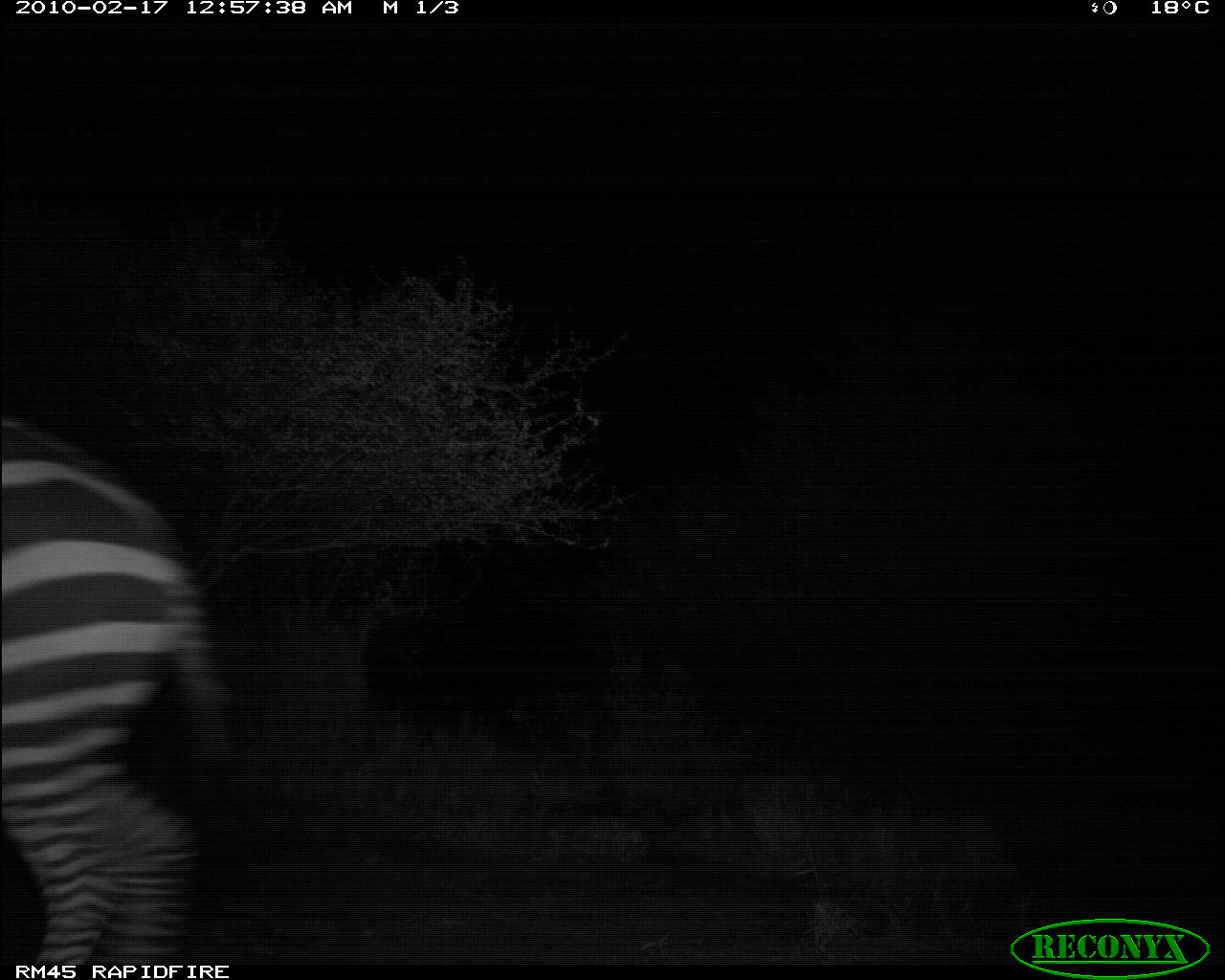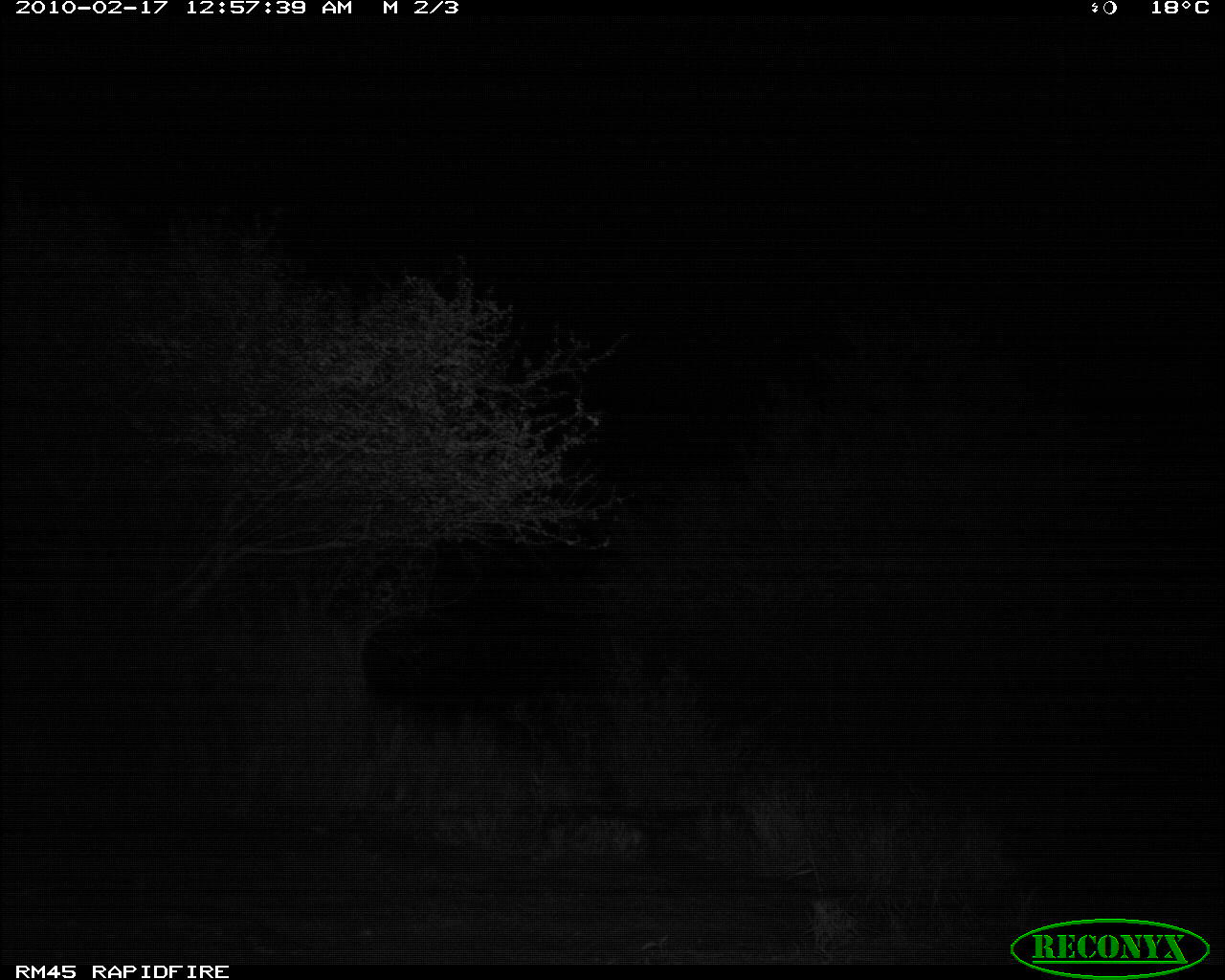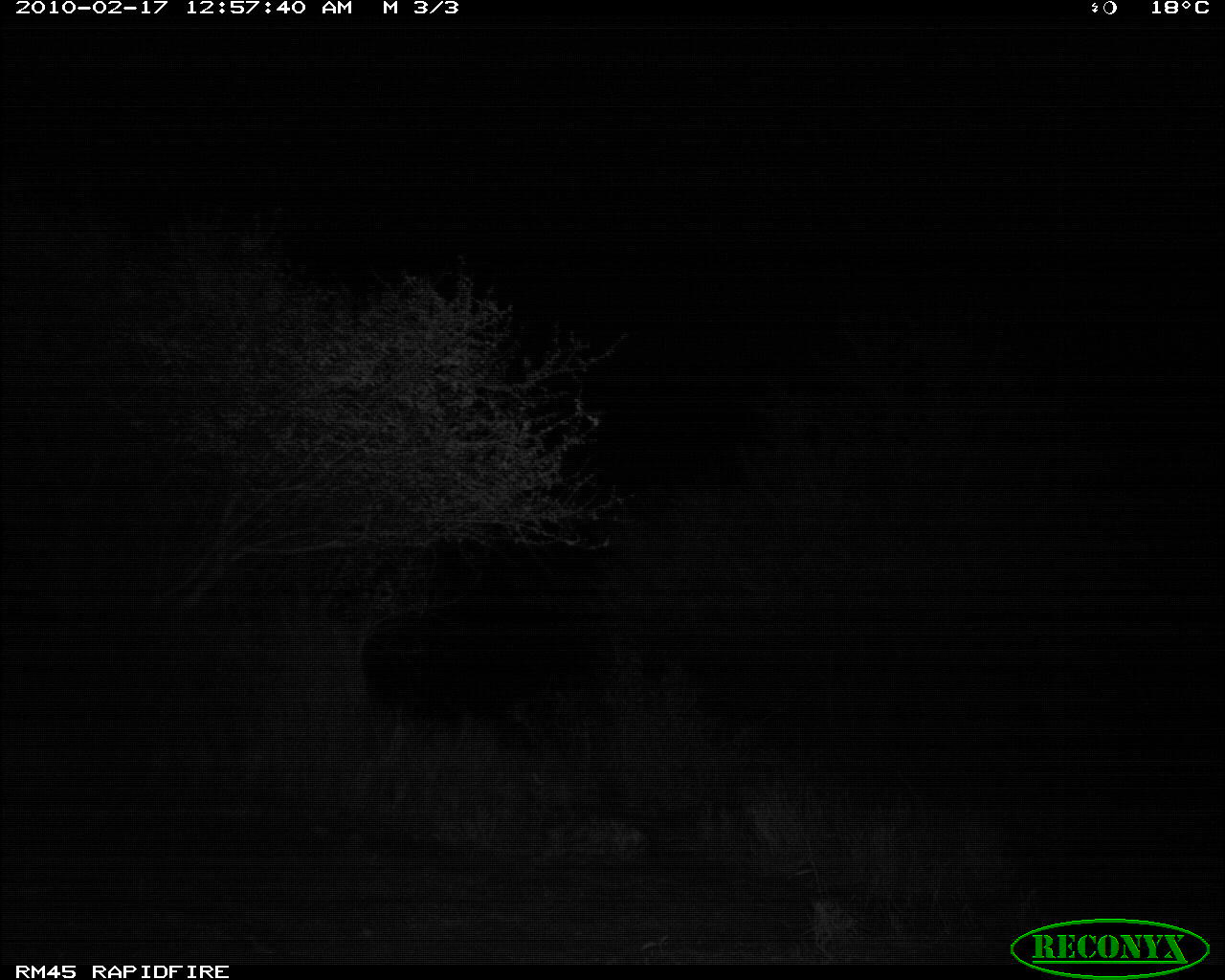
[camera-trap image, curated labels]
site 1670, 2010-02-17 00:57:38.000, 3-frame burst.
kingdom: Animalia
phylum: Chordata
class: Mammalia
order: Perissodactyla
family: Equidae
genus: Equus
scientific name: Equus quagga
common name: plains zebra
Equus quagga (plains zebra), count 1.